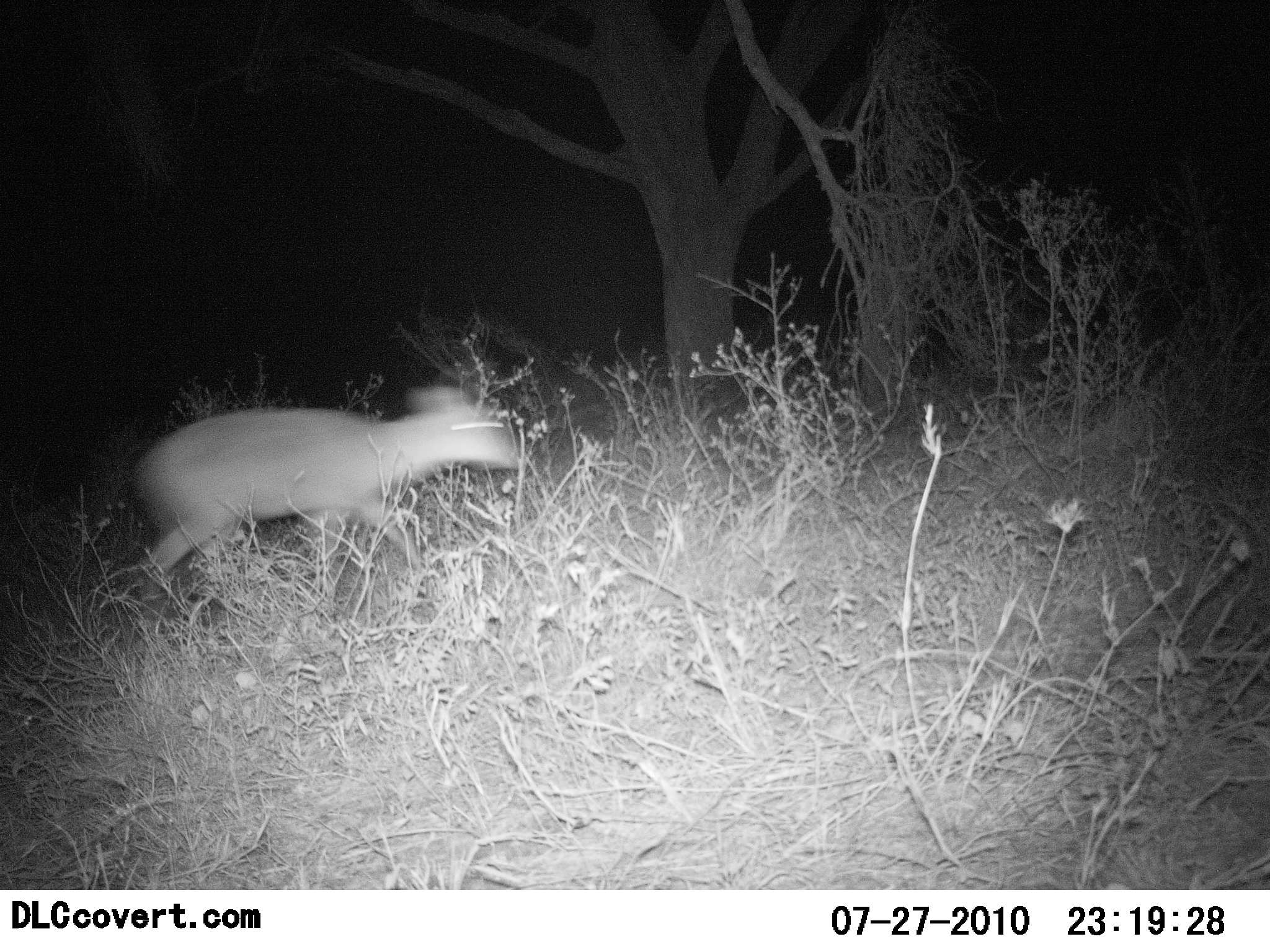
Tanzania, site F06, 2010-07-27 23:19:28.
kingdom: Animalia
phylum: Chordata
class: Mammalia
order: Artiodactyla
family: Bovidae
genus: Madoqua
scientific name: Madoqua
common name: dikdik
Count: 1.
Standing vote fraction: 0%.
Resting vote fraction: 0%.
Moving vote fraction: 100%.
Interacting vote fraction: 0%.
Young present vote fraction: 0%.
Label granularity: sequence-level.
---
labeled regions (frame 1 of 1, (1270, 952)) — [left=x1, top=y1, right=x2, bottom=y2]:
animal: [left=127, top=384, right=524, bottom=650]